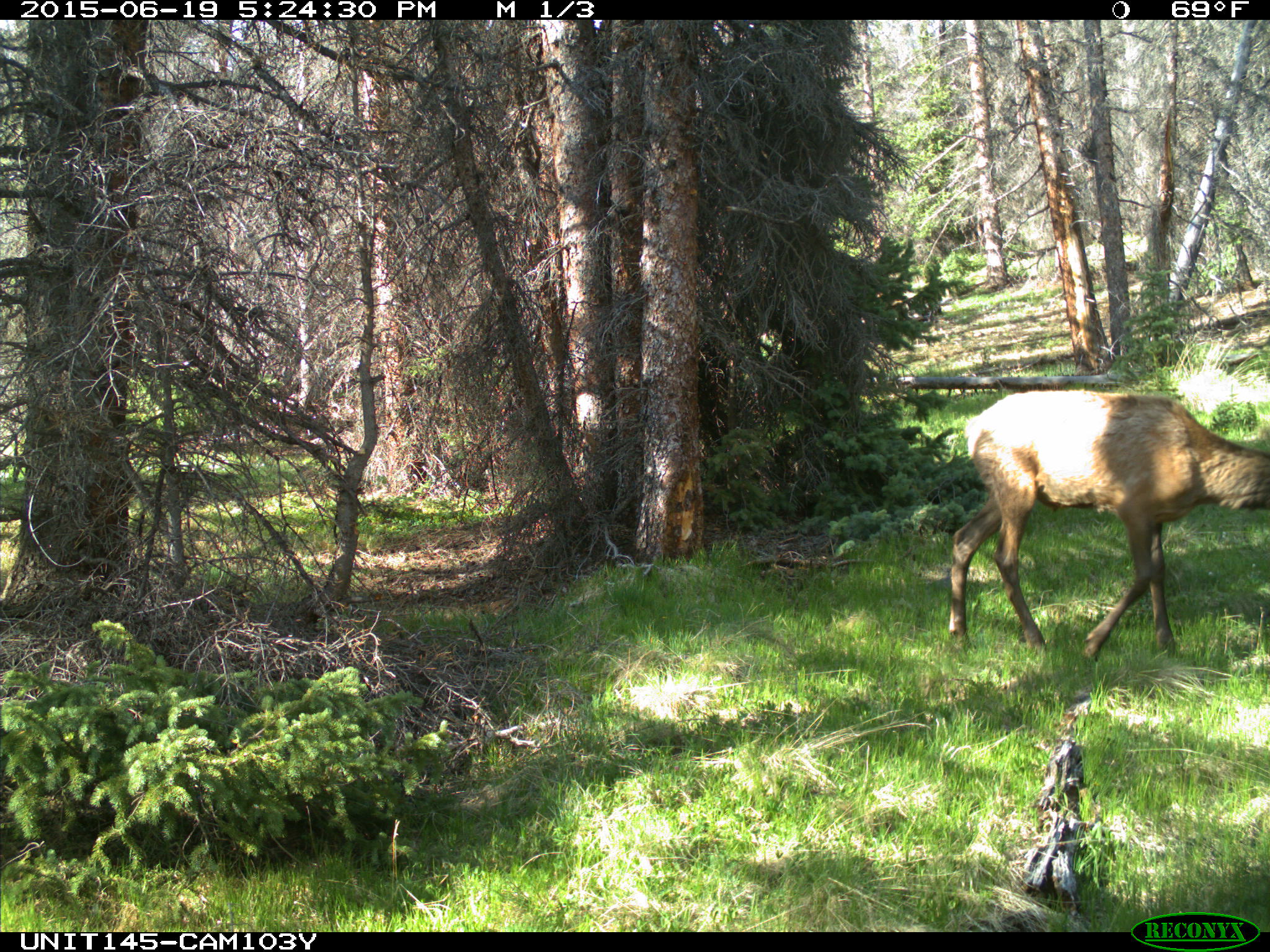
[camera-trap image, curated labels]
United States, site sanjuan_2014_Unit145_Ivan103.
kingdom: Animalia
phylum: Chordata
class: Mammalia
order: Artiodactyla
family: Cervidae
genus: Cervus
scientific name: Cervus elaphus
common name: red deer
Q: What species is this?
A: Cervus elaphus (red deer).